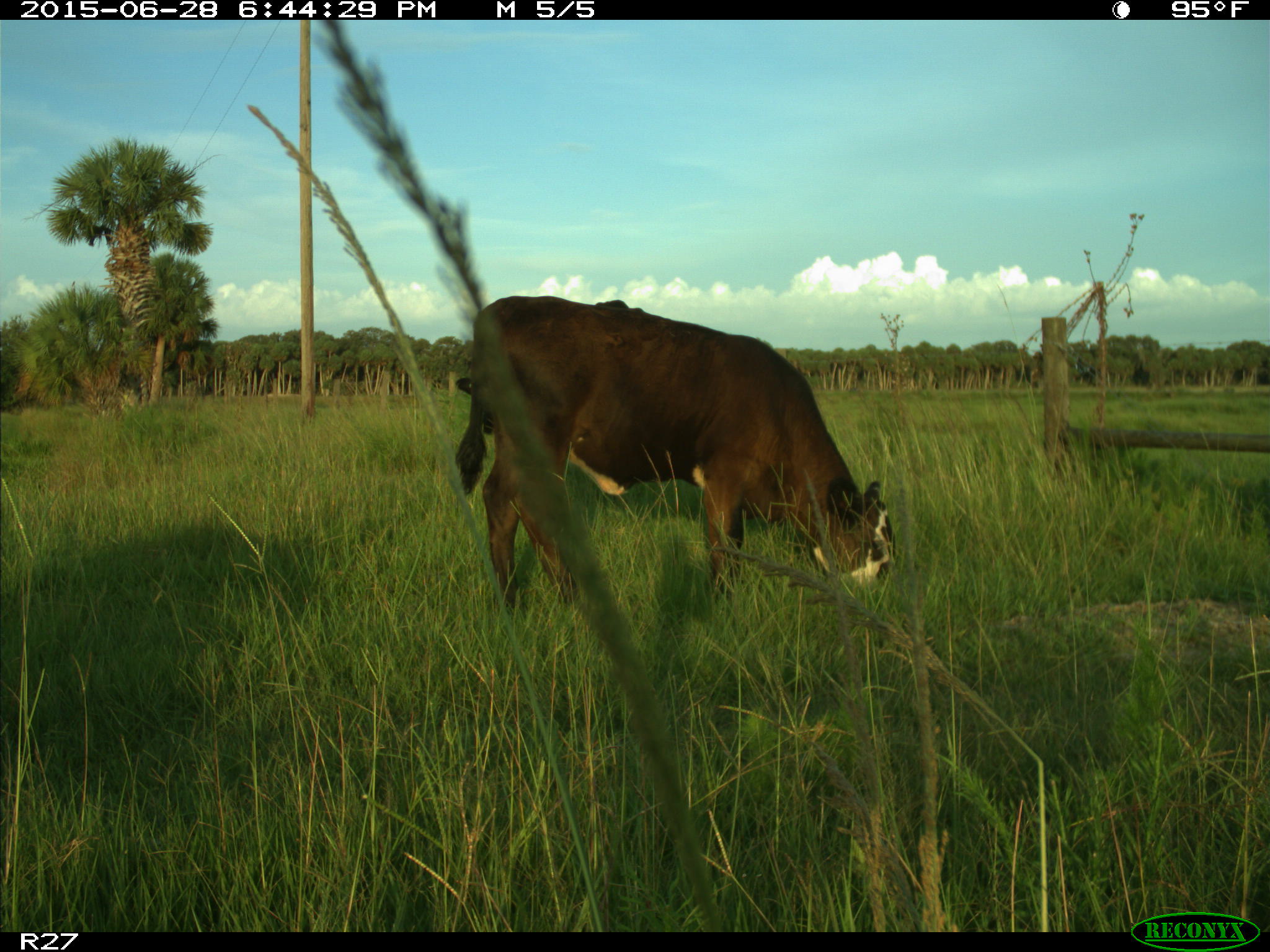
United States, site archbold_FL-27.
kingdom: Animalia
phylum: Chordata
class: Mammalia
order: Artiodactyla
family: Bovidae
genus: Bos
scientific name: Bos taurus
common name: domestic cow